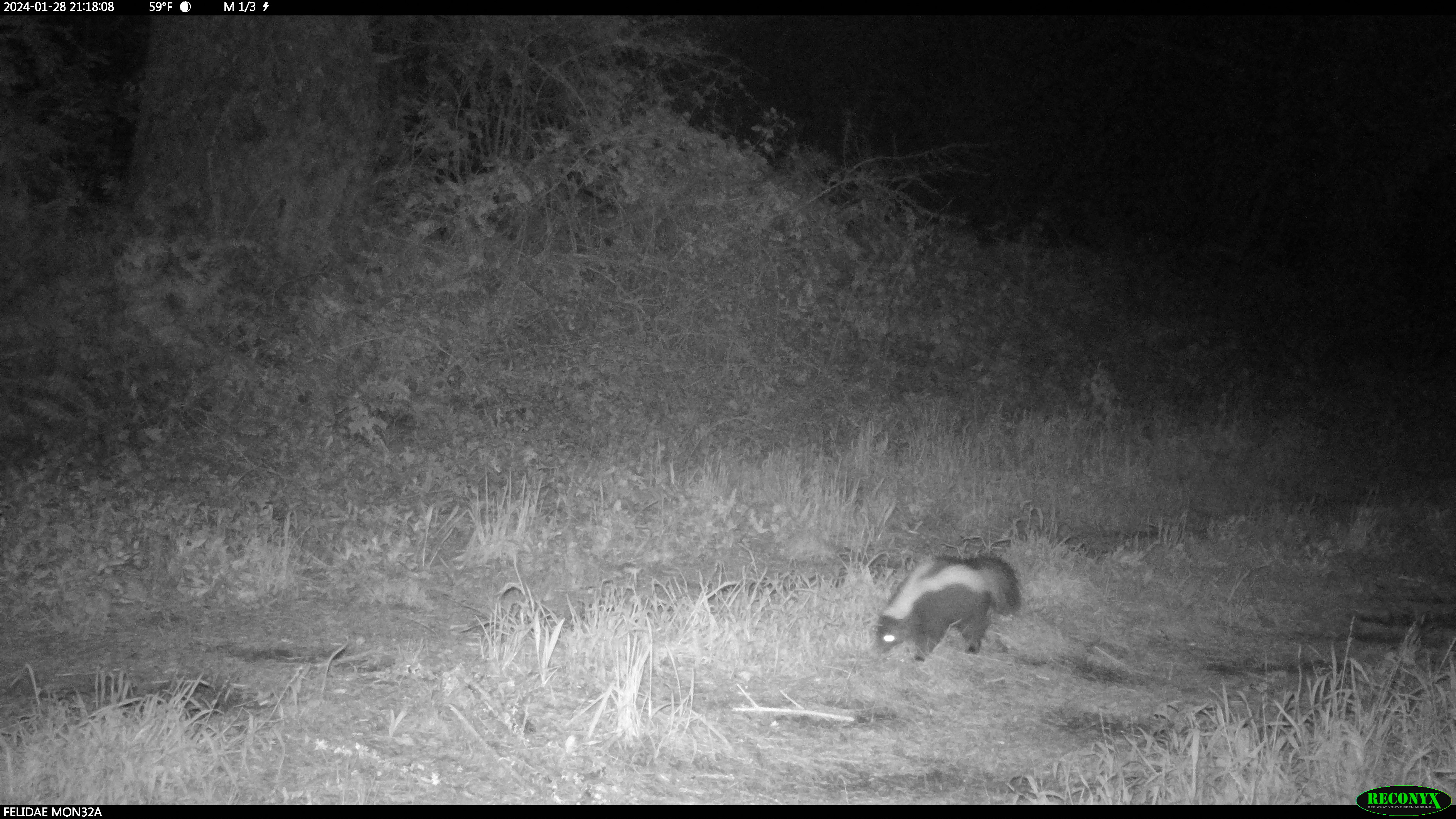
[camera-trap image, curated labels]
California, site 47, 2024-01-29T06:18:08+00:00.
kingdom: Animalia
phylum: Chordata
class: Mammalia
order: Carnivora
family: Mephitidae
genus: Mephitis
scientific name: Mephitis mephitis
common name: striped skunk